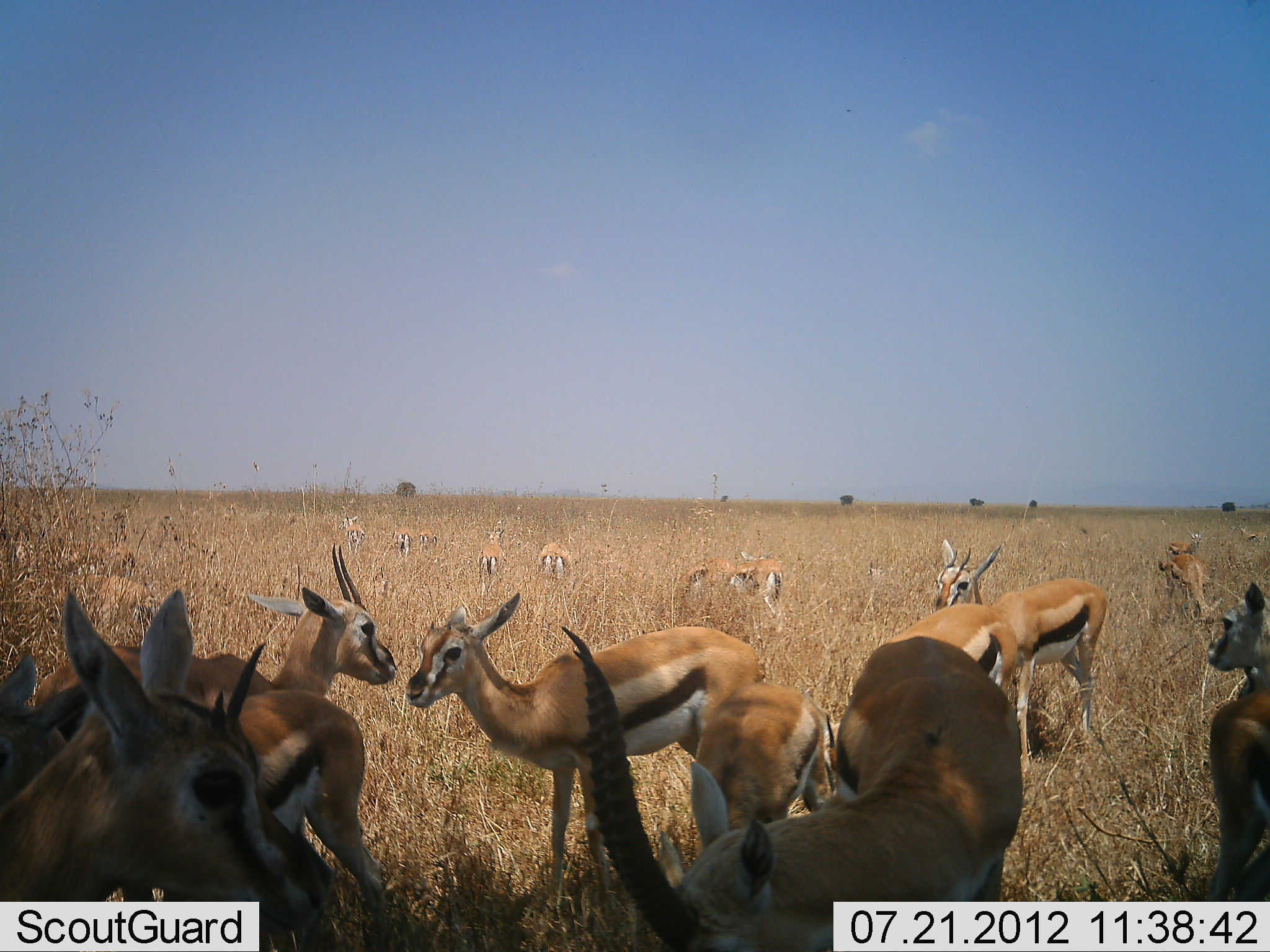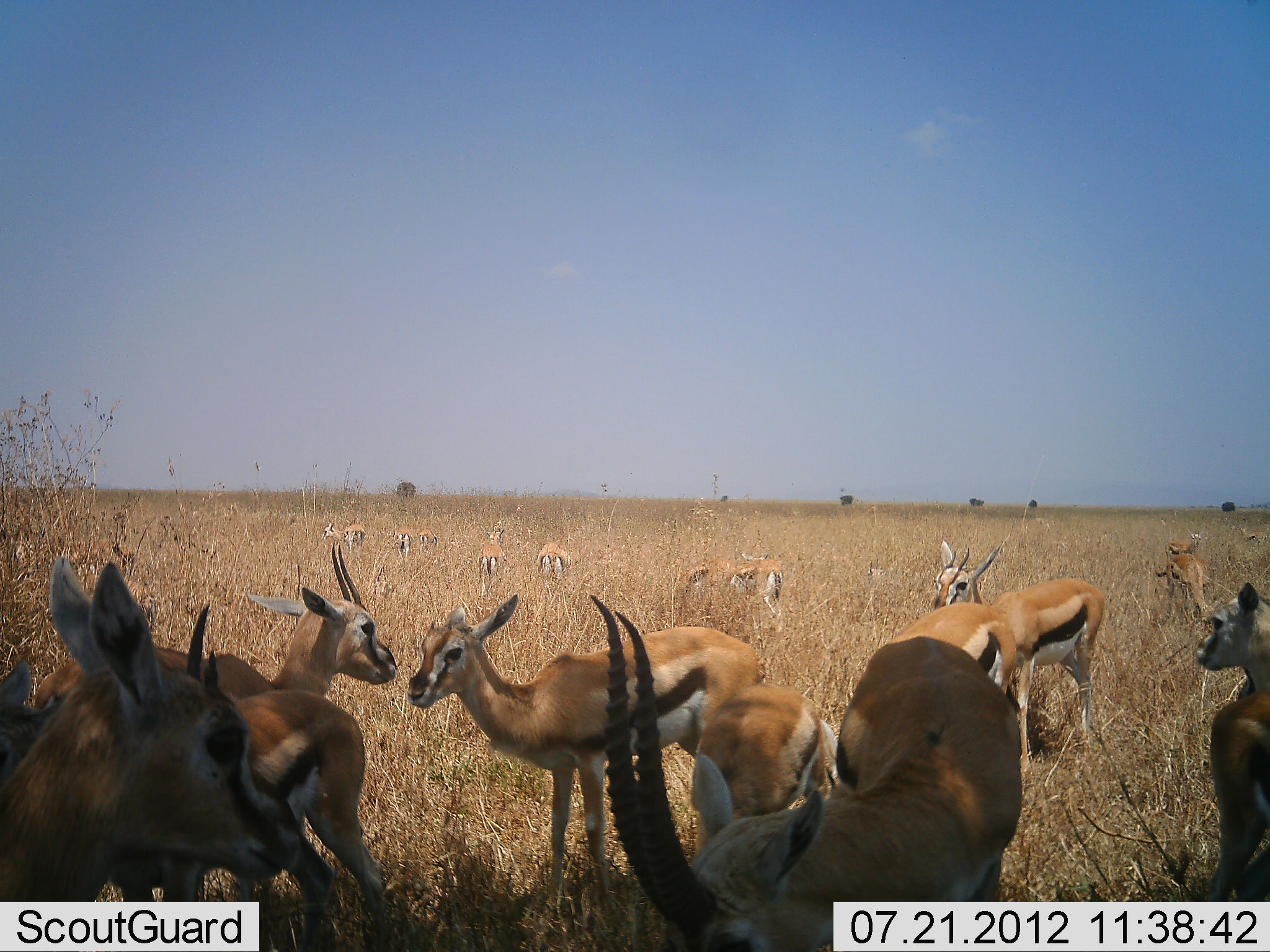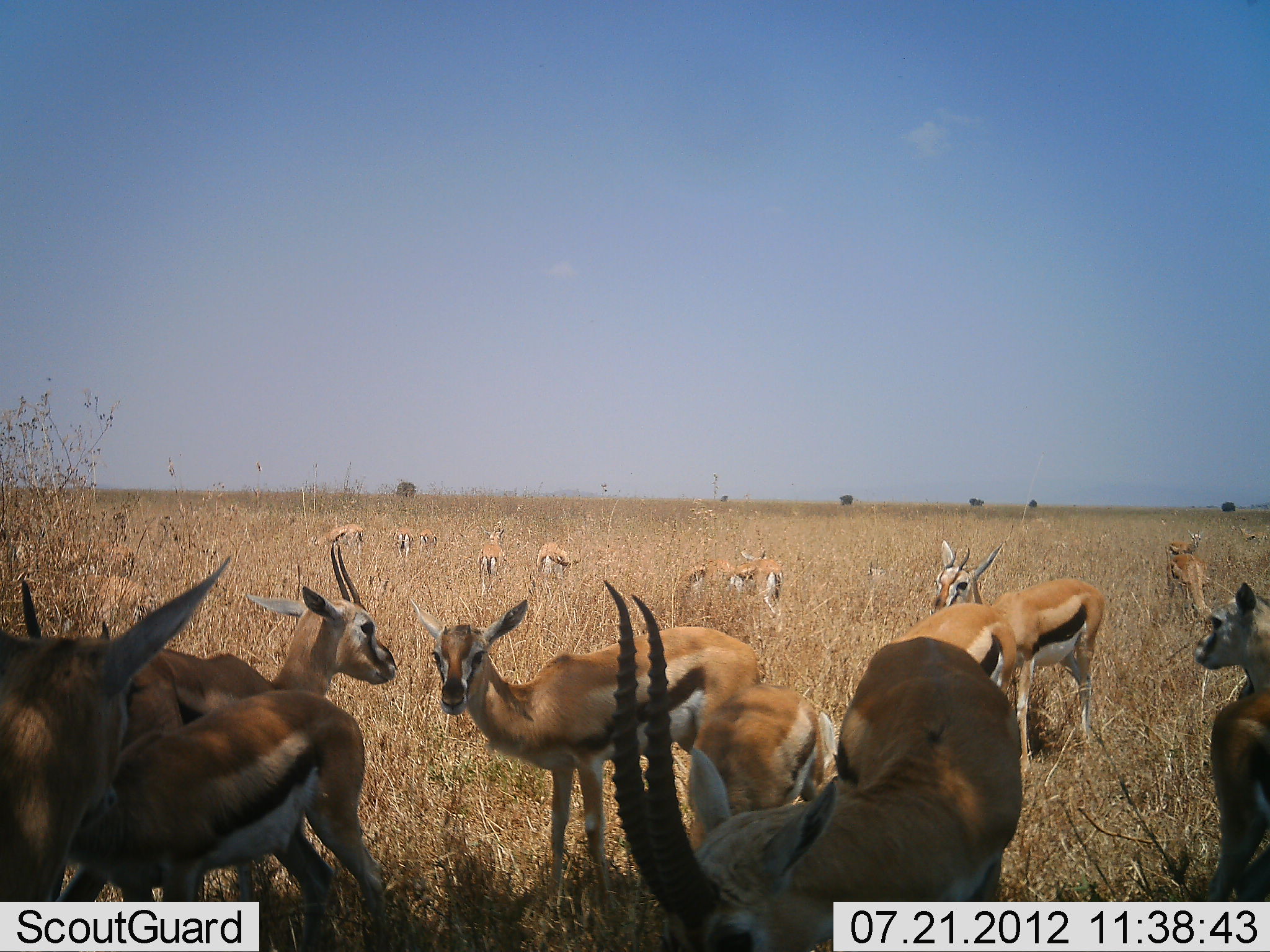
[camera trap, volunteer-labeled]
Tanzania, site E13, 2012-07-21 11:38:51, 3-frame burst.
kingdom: Animalia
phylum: Chordata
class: Mammalia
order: Artiodactyla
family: Bovidae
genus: Eudorcas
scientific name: Eudorcas thomsonii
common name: thomson's gazelle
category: gazellethomsons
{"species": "gazellethomsons (thomson's gazelle) (Eudorcas thomsonii)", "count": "11-50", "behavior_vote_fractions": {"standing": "90%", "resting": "10%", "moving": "20%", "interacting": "0%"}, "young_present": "0%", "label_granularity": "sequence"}